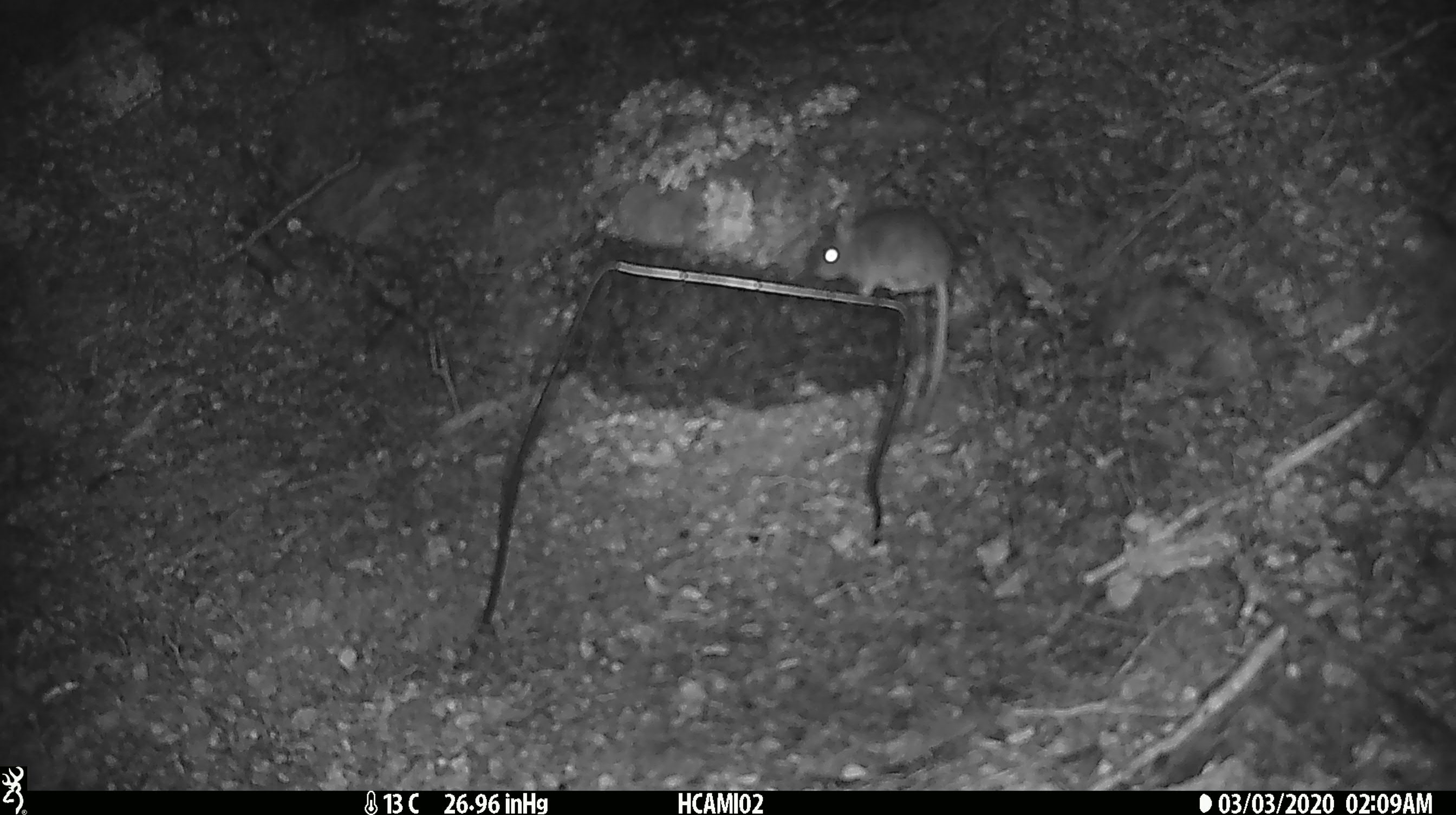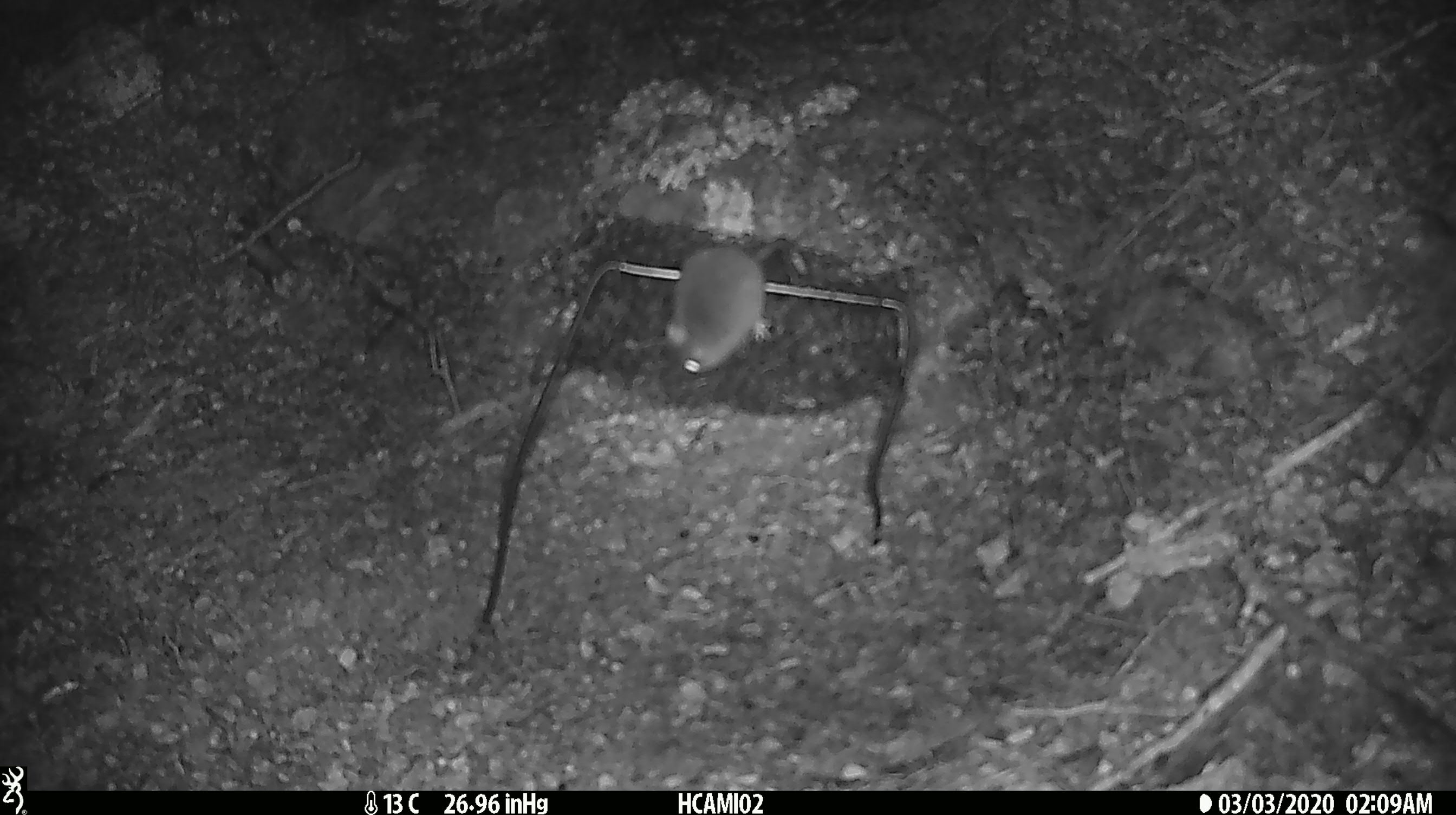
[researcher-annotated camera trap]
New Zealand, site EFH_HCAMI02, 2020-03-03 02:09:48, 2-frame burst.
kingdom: Animalia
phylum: Chordata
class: Mammalia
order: Rodentia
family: Muridae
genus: Mus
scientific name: Mus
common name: mouse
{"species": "mouse (Mus)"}